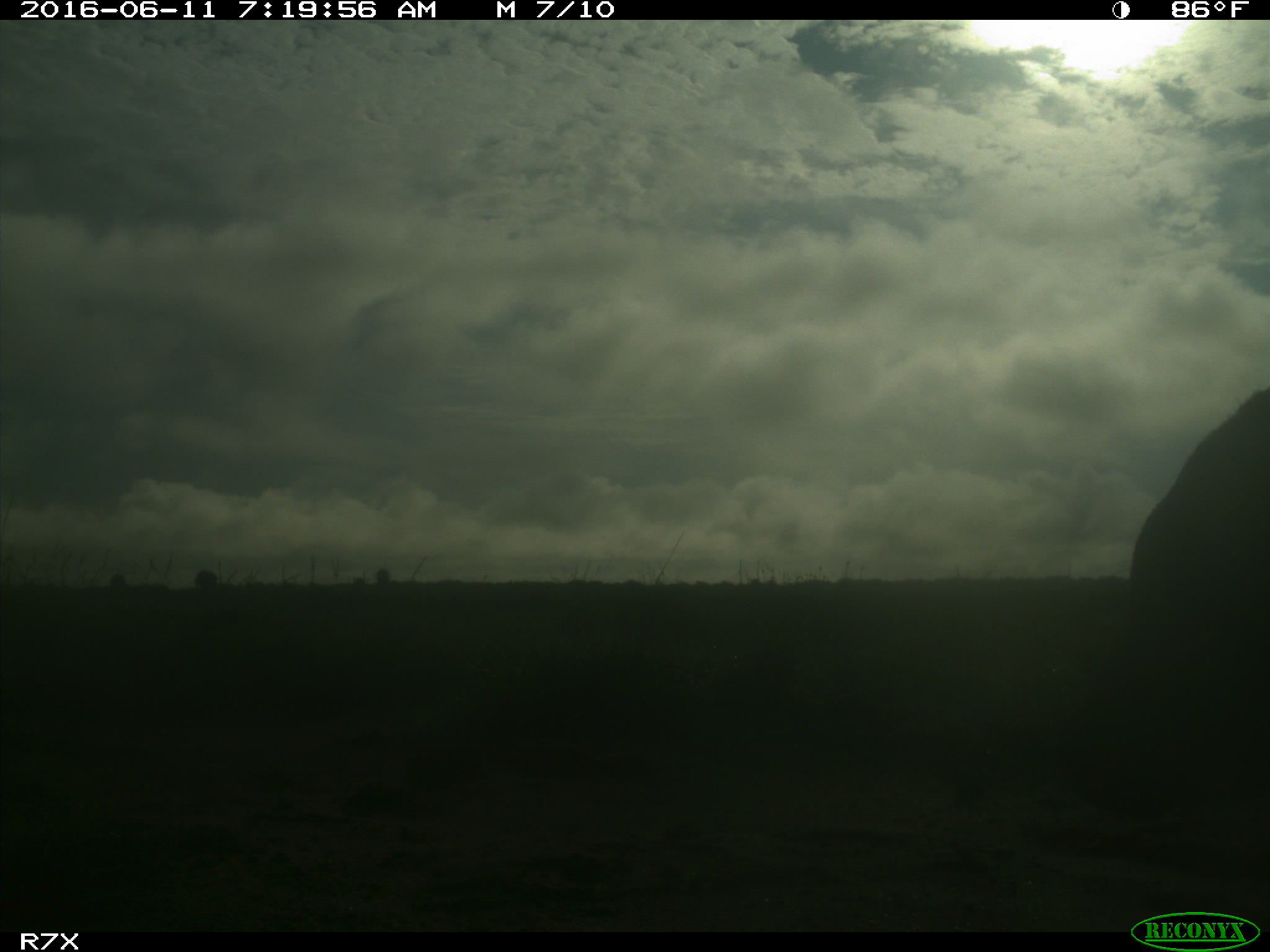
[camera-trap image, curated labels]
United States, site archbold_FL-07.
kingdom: Animalia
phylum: Chordata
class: Mammalia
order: Artiodactyla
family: Bovidae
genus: Bos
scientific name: Bos taurus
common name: domestic cow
Bos taurus (domestic cow).